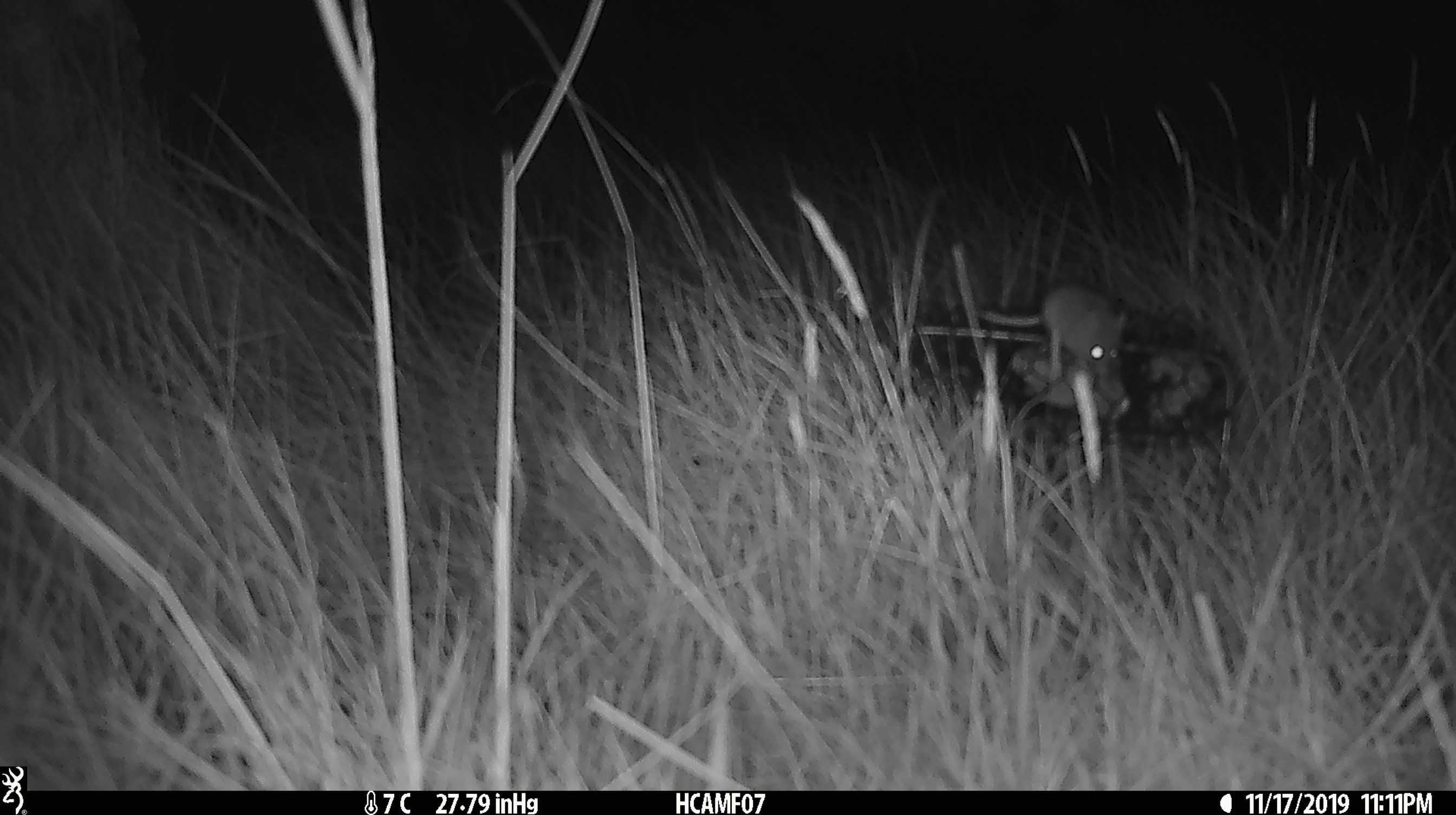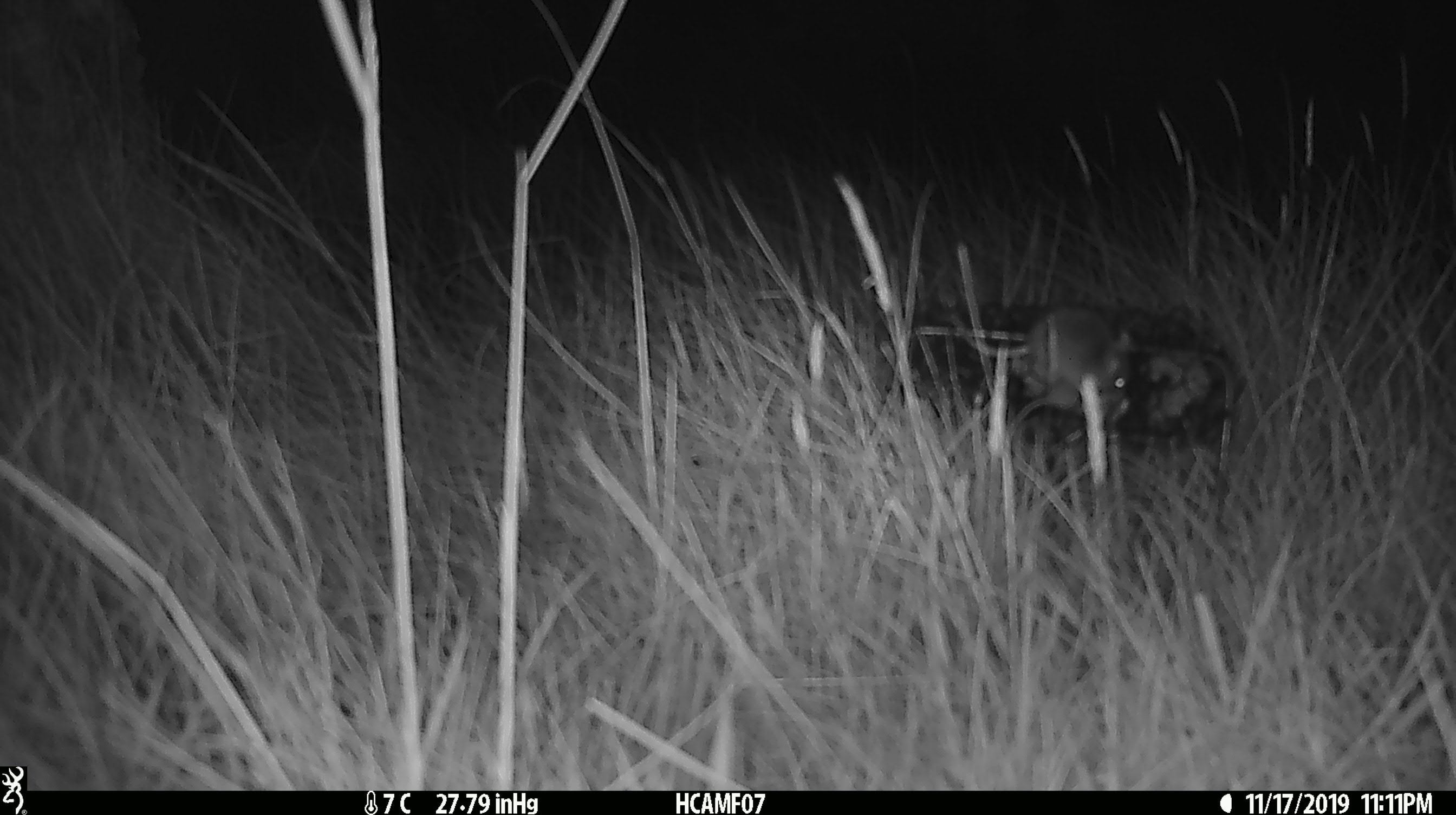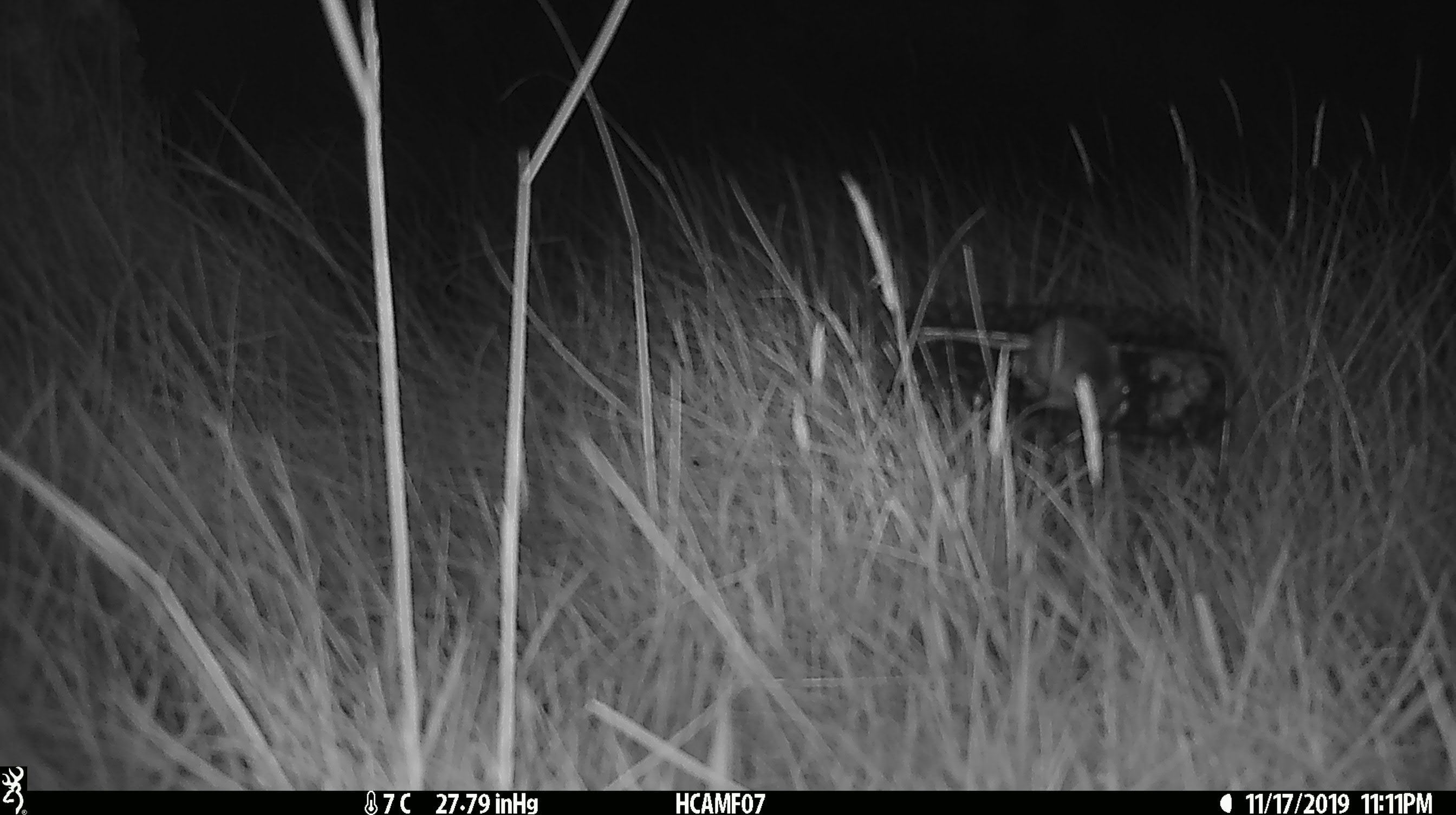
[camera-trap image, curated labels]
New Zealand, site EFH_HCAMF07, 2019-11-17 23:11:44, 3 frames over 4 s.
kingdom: Animalia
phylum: Chordata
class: Mammalia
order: Rodentia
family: Muridae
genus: Mus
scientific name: Mus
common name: mouse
Mouse (Mus).